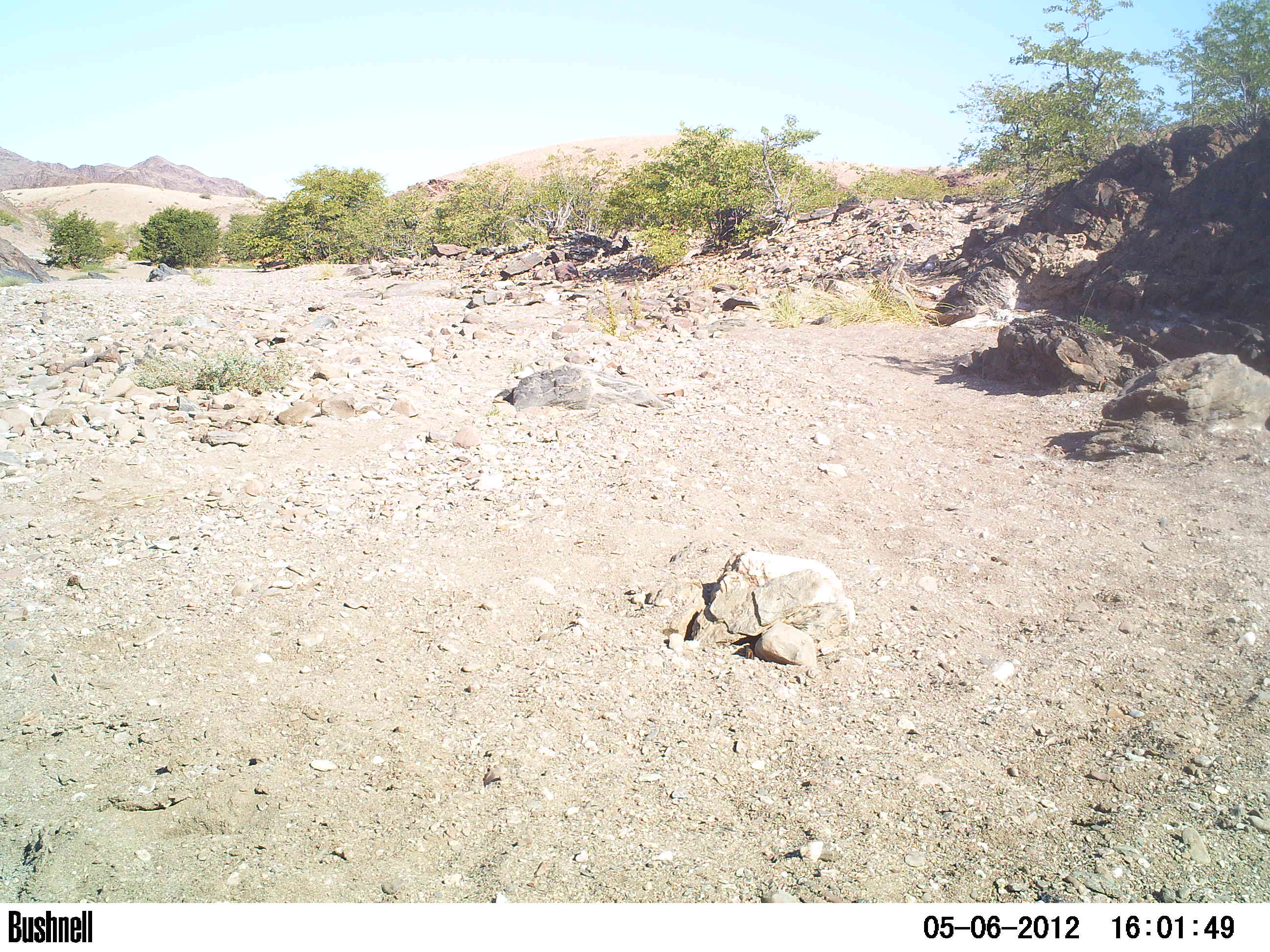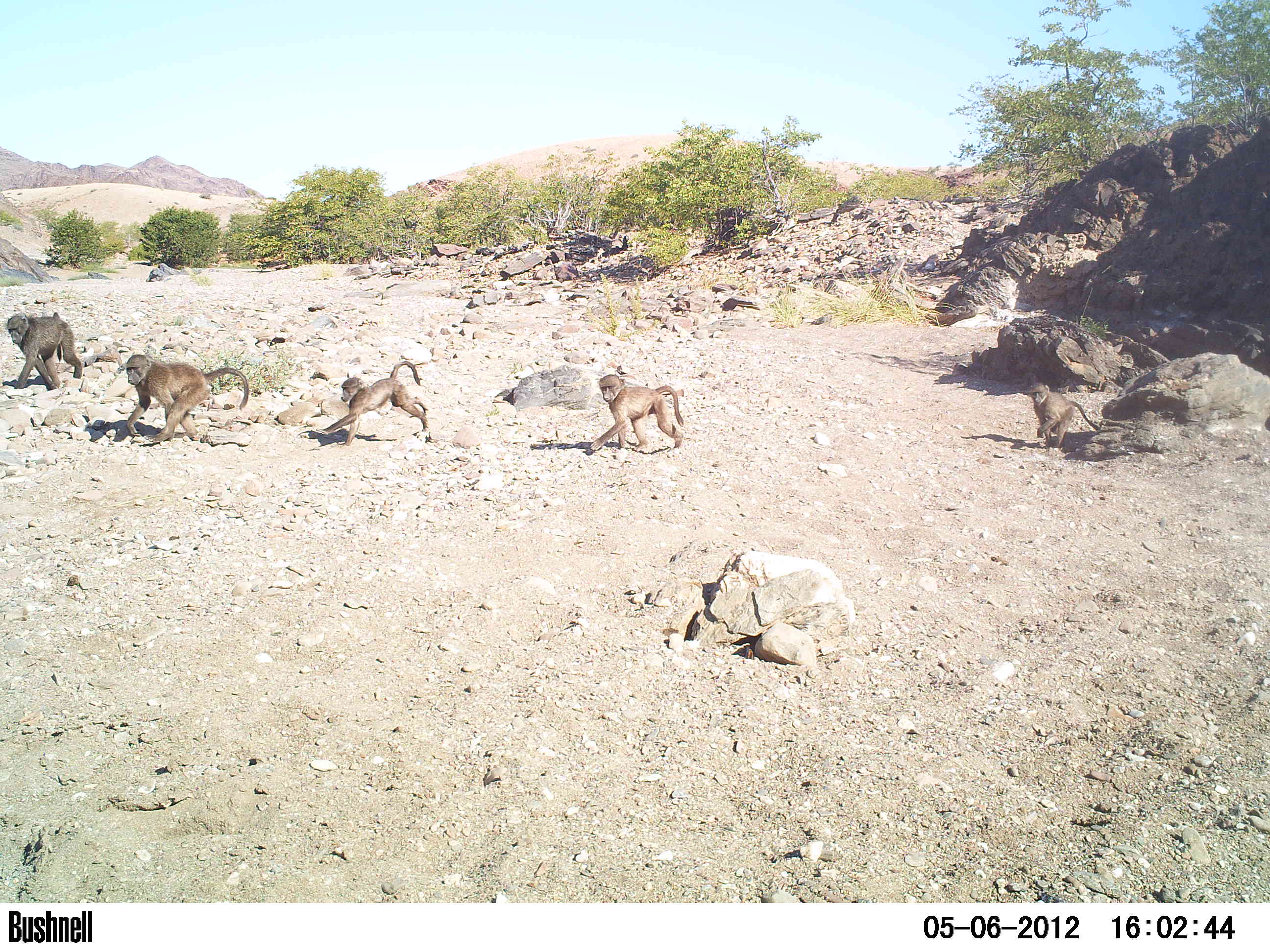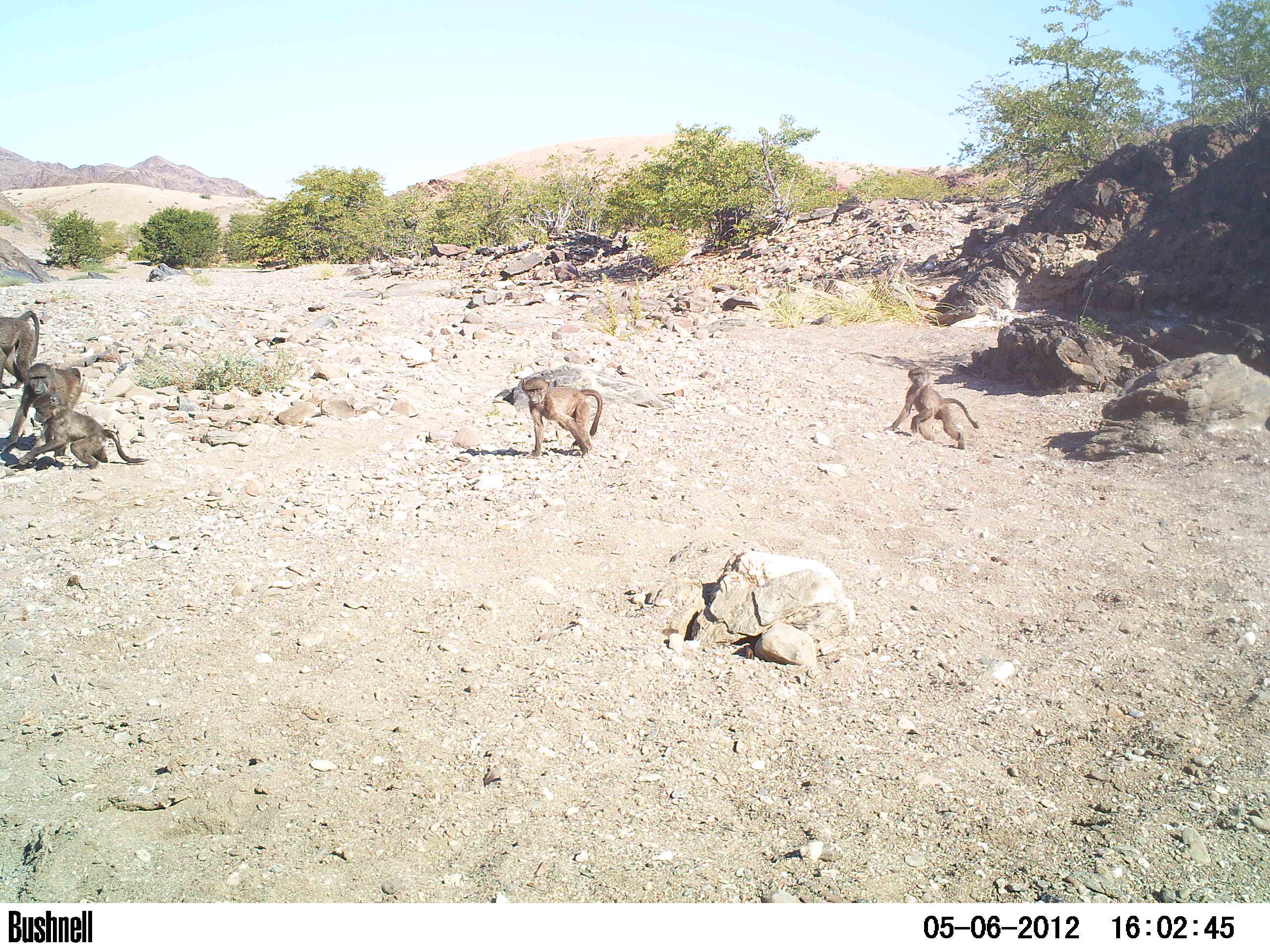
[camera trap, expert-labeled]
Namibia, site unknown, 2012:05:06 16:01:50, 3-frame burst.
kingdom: Animalia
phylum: Chordata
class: Mammalia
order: Primates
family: Cercopithecidae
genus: Papio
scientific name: Papio anubis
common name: olive baboon